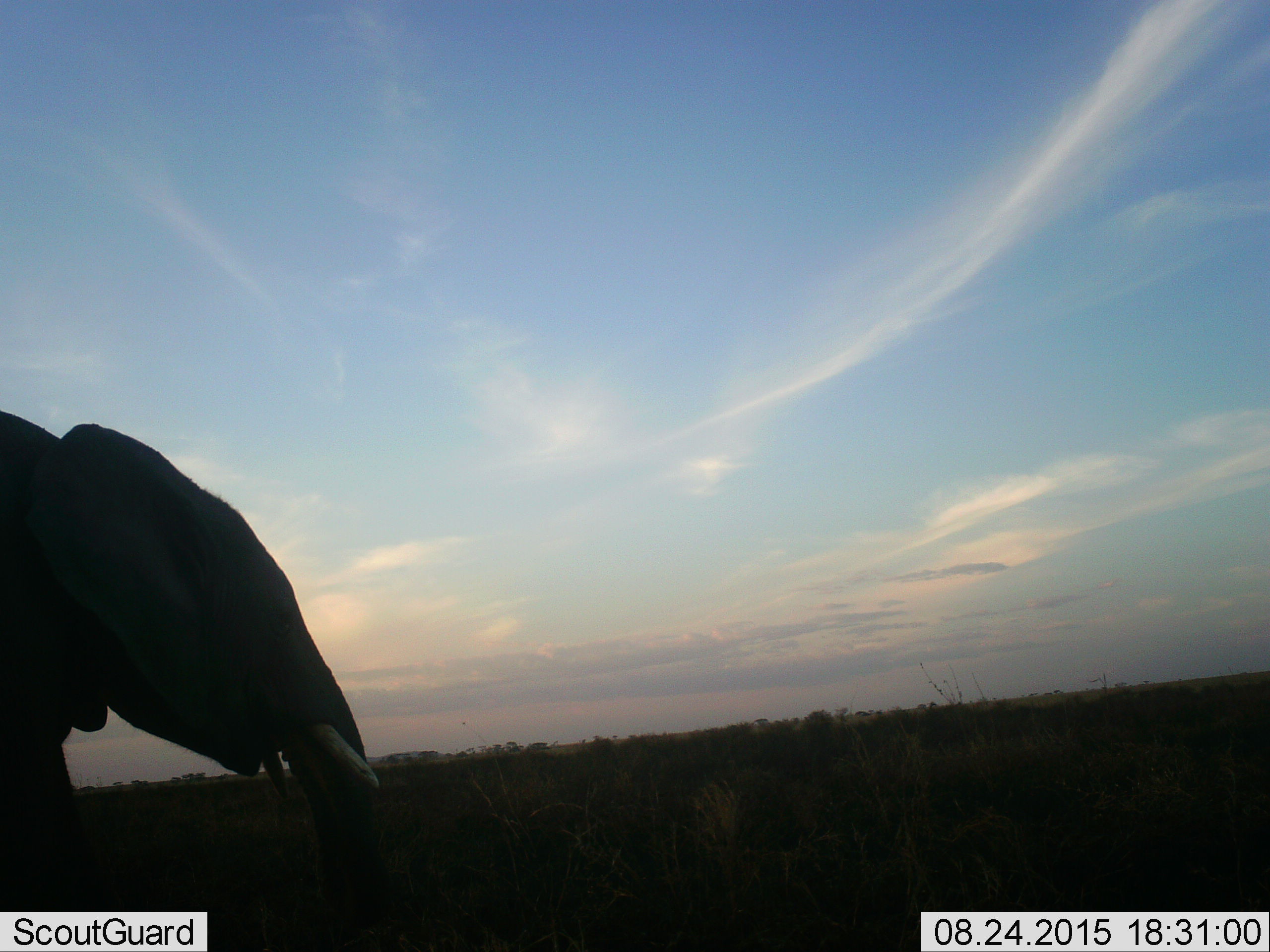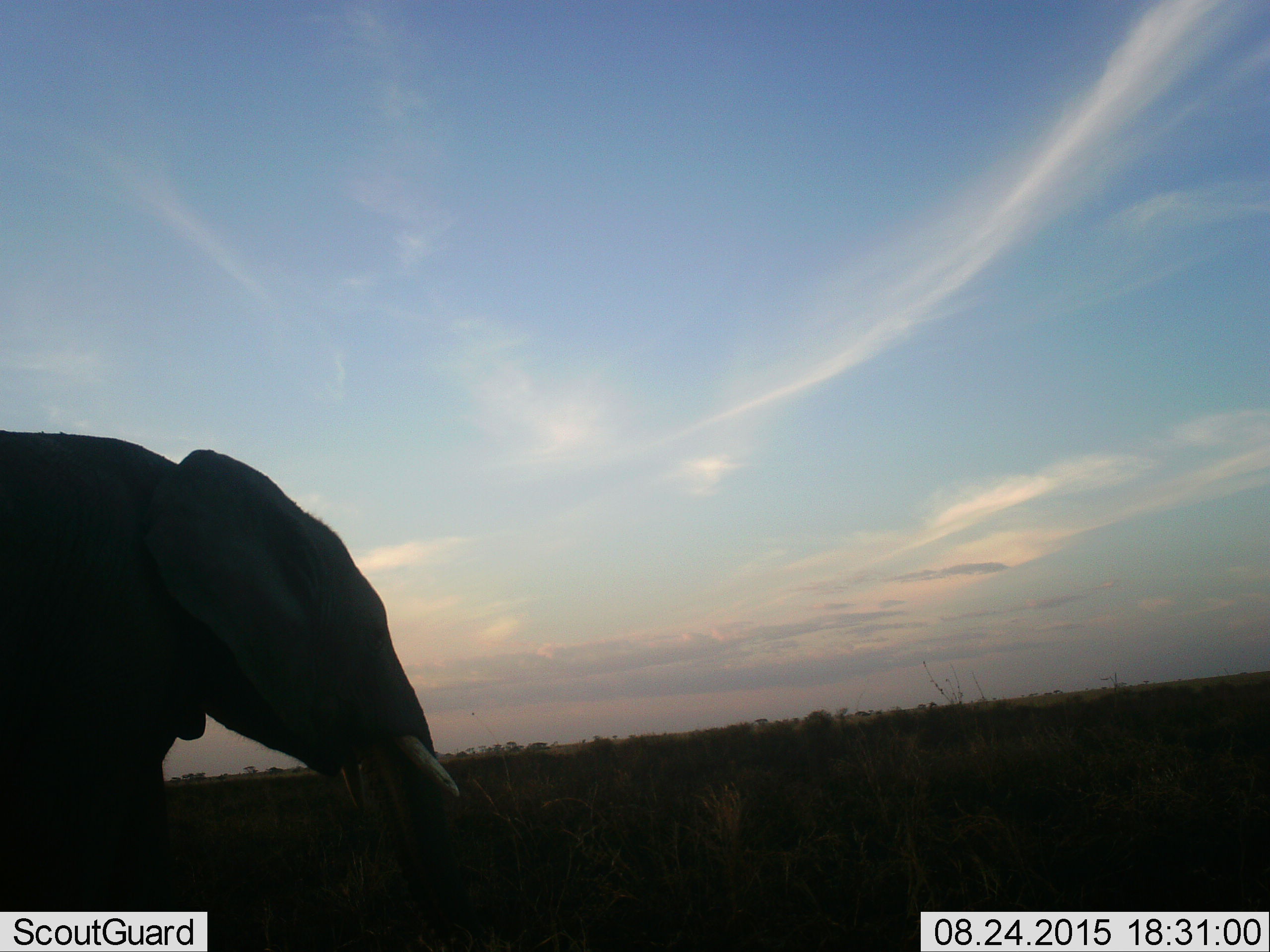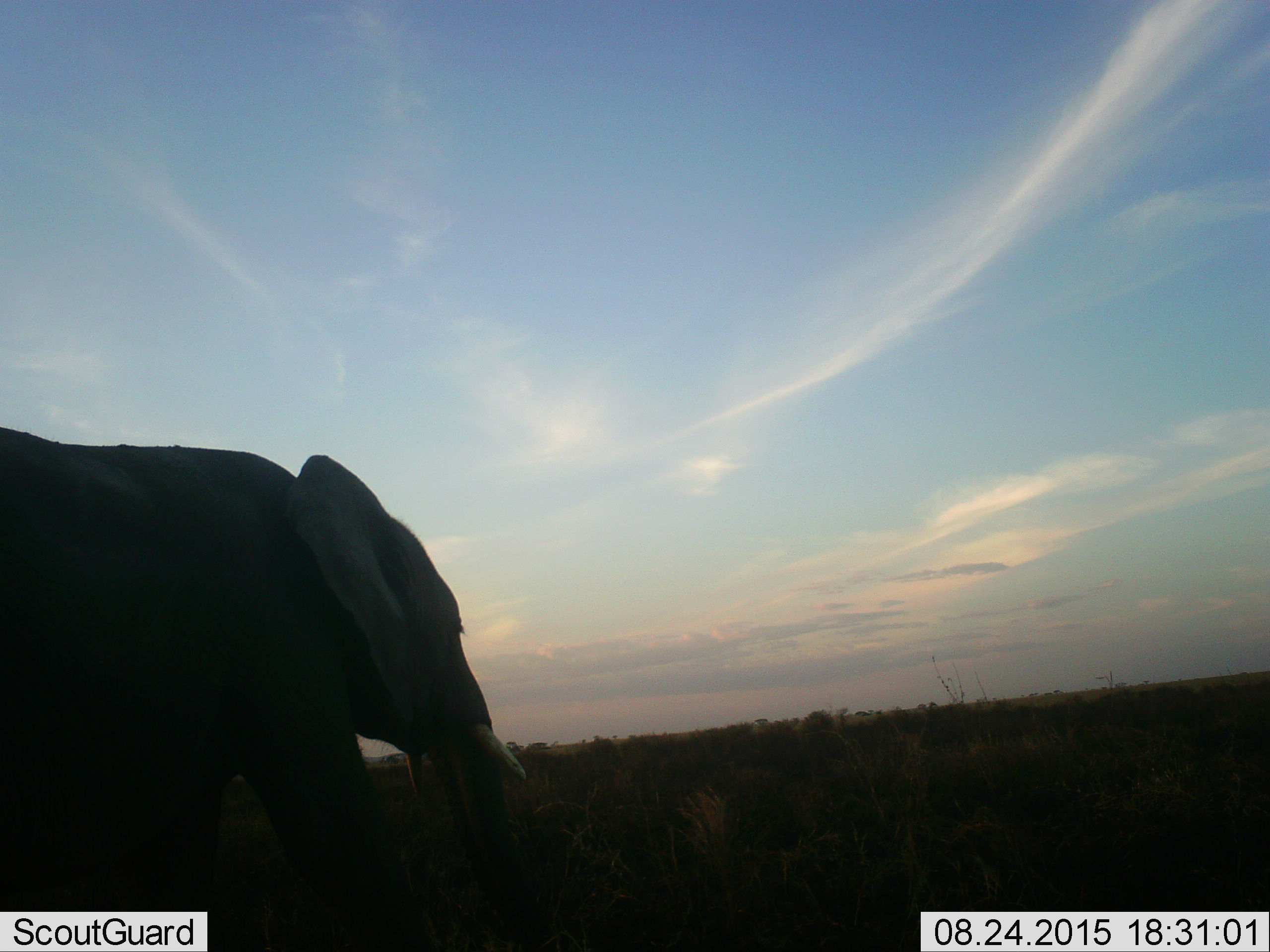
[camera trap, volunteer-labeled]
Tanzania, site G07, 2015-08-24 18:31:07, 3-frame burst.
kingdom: Animalia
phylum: Chordata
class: Mammalia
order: Proboscidea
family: Elephantidae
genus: Loxodonta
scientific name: Loxodonta africana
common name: african bush elephant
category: elephant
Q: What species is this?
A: Elephant (african bush elephant) (Loxodonta africana).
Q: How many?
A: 1.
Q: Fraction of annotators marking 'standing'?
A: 0%.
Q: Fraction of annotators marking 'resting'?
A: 0%.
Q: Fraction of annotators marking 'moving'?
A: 100%.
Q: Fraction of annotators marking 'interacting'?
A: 0%.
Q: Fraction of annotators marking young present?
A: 0%.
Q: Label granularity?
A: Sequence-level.